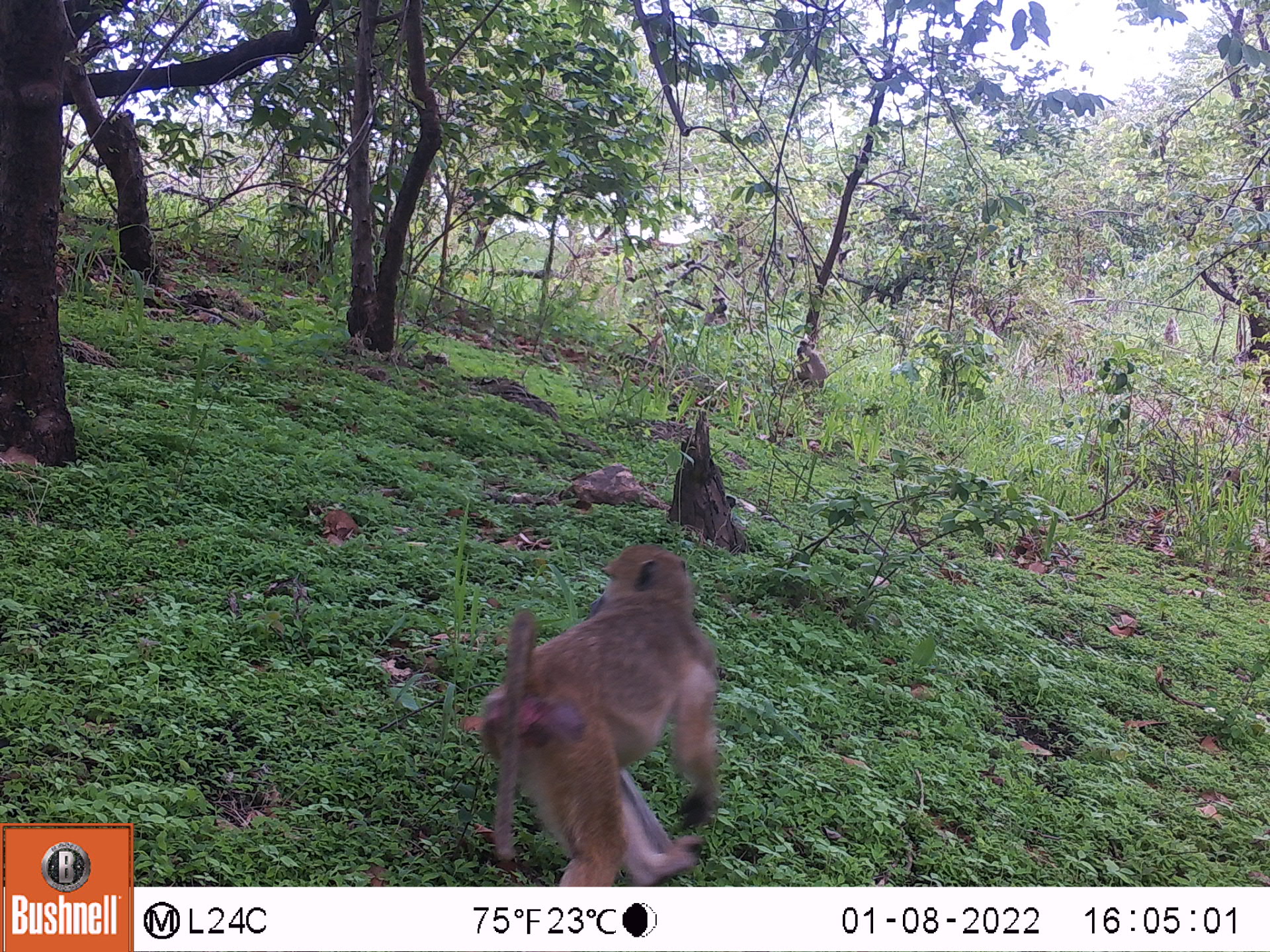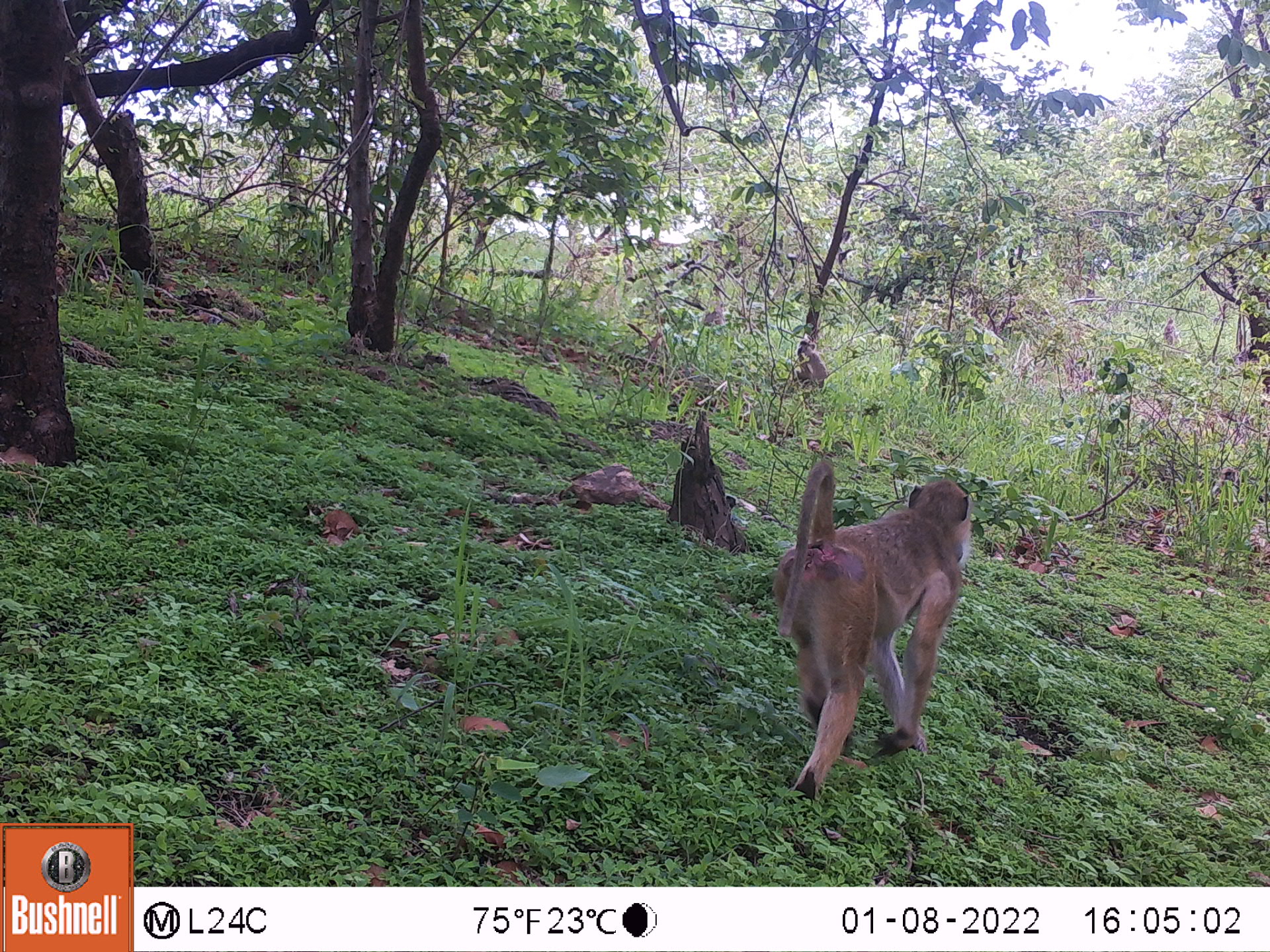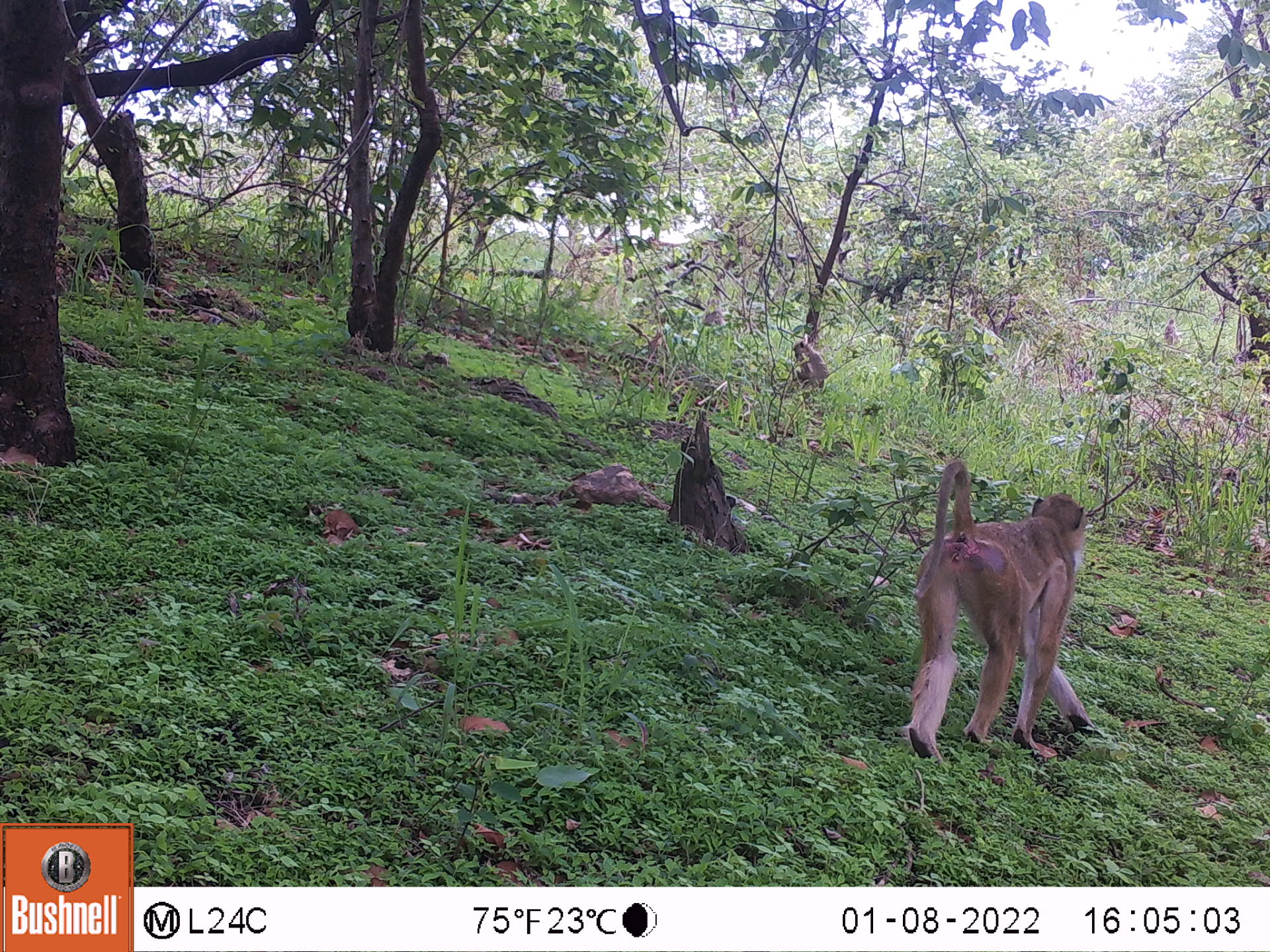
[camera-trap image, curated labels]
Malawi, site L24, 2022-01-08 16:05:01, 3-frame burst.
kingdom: Animalia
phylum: Chordata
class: Mammalia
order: Primates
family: Cercopithecidae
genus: Papio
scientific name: Papio cynocephalus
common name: yellow baboon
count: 2